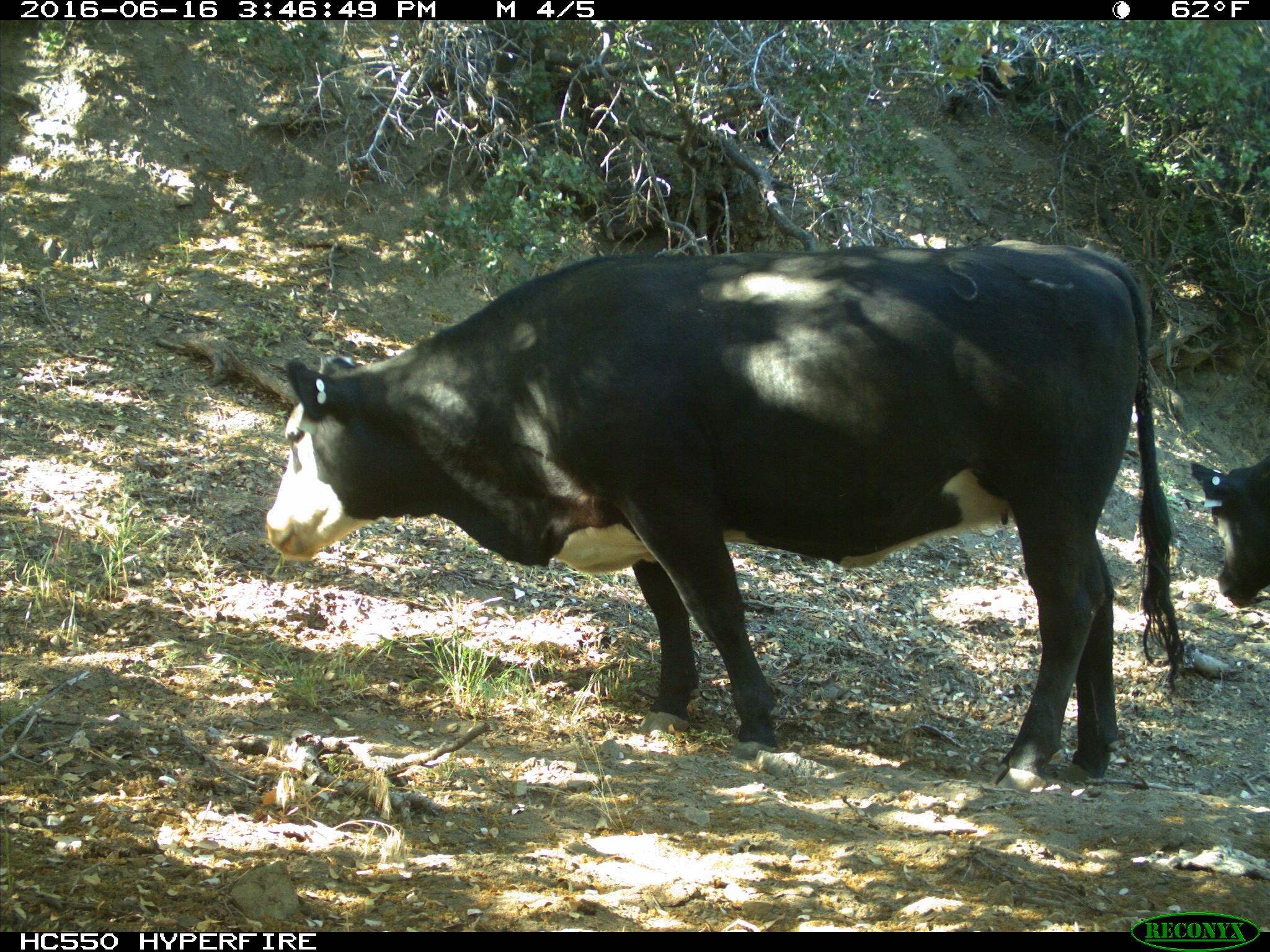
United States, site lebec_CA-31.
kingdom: Animalia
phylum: Chordata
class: Mammalia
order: Artiodactyla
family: Bovidae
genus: Bos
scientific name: Bos taurus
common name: domestic cow